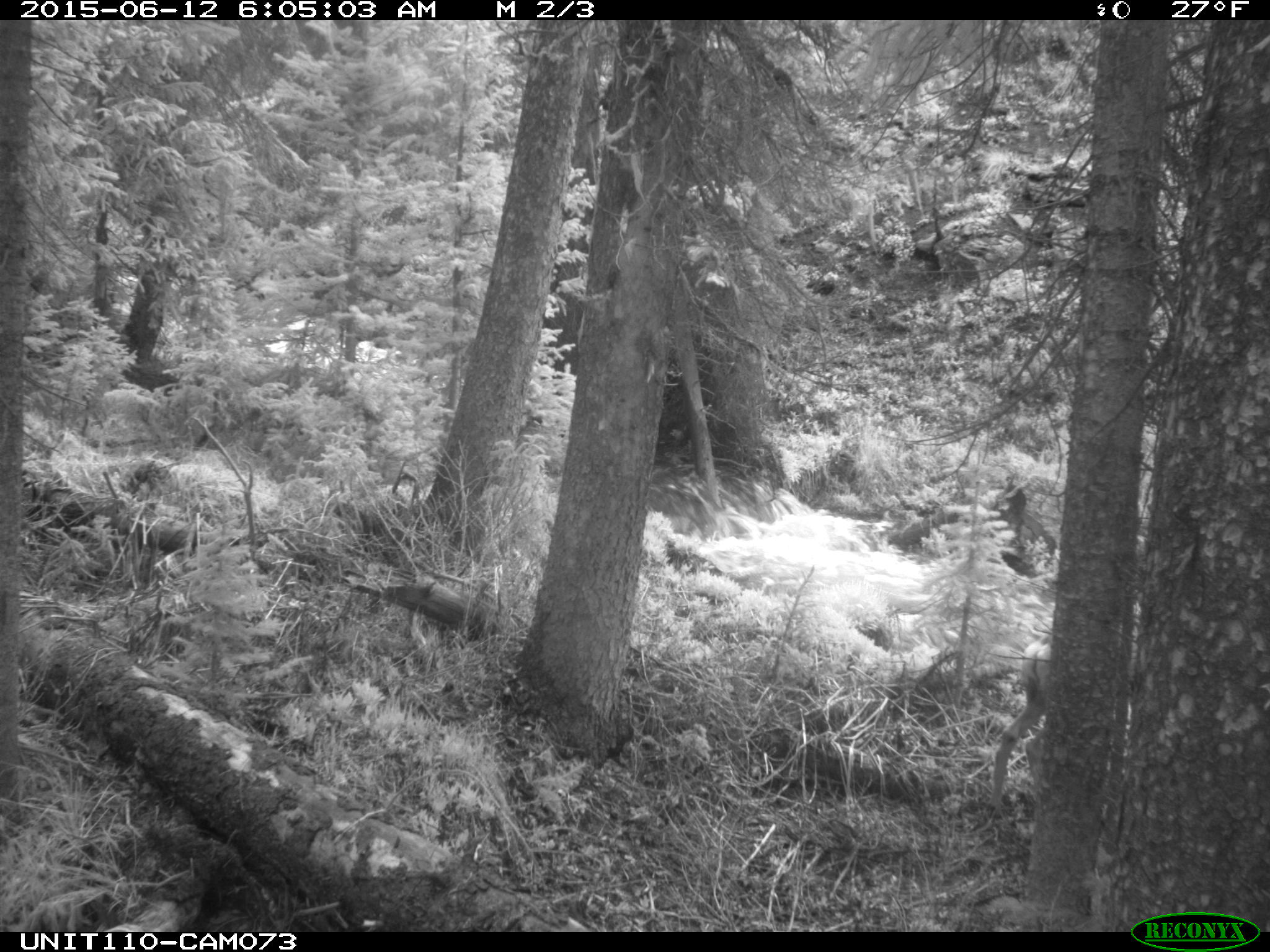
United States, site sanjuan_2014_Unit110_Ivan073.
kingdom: Animalia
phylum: Chordata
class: Mammalia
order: Artiodactyla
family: Cervidae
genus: Odocoileus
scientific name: Odocoileus hemionus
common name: mule deer